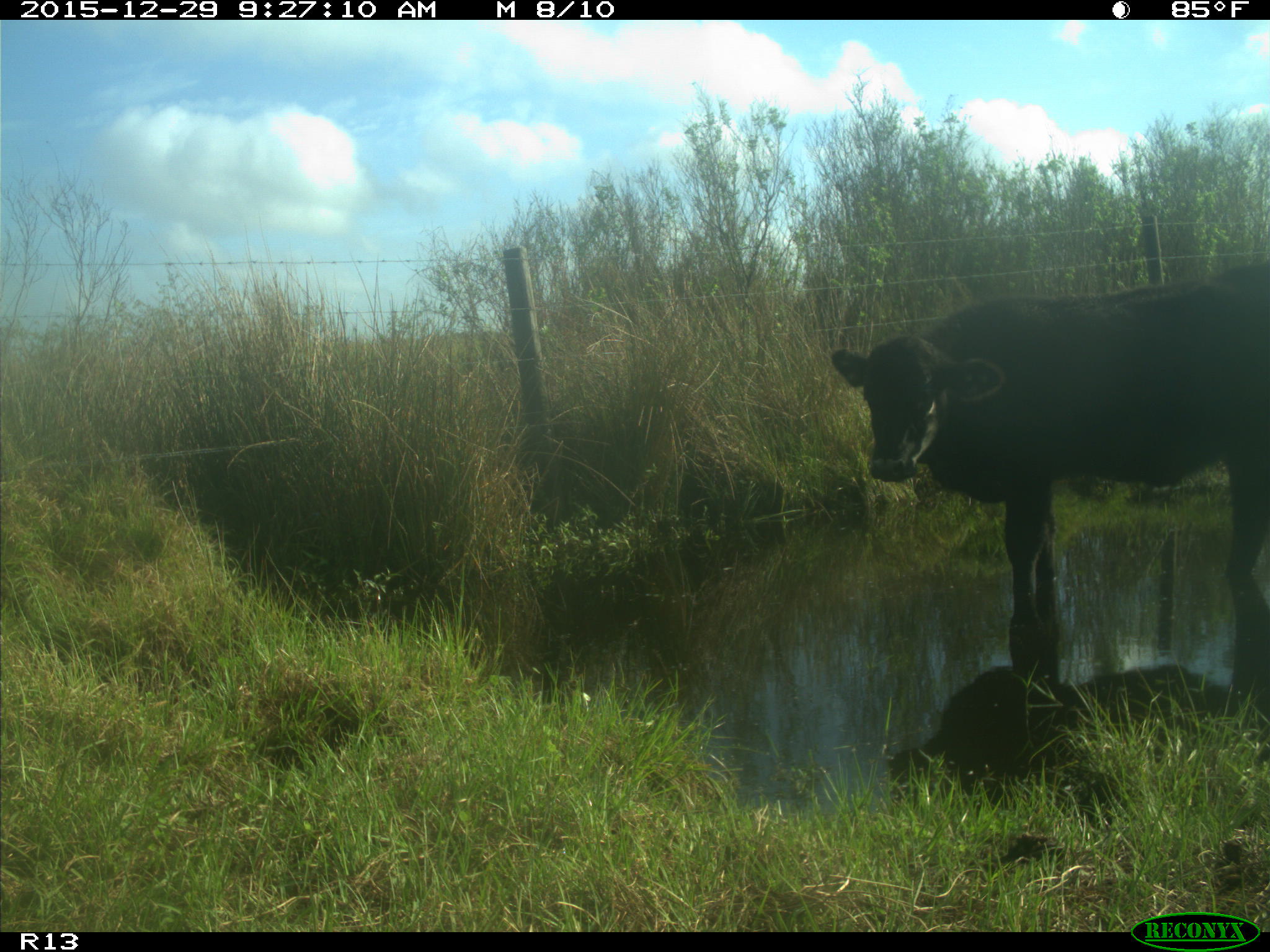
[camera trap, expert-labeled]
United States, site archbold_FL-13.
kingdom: Animalia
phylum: Chordata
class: Mammalia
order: Artiodactyla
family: Bovidae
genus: Bos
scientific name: Bos taurus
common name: domestic cow